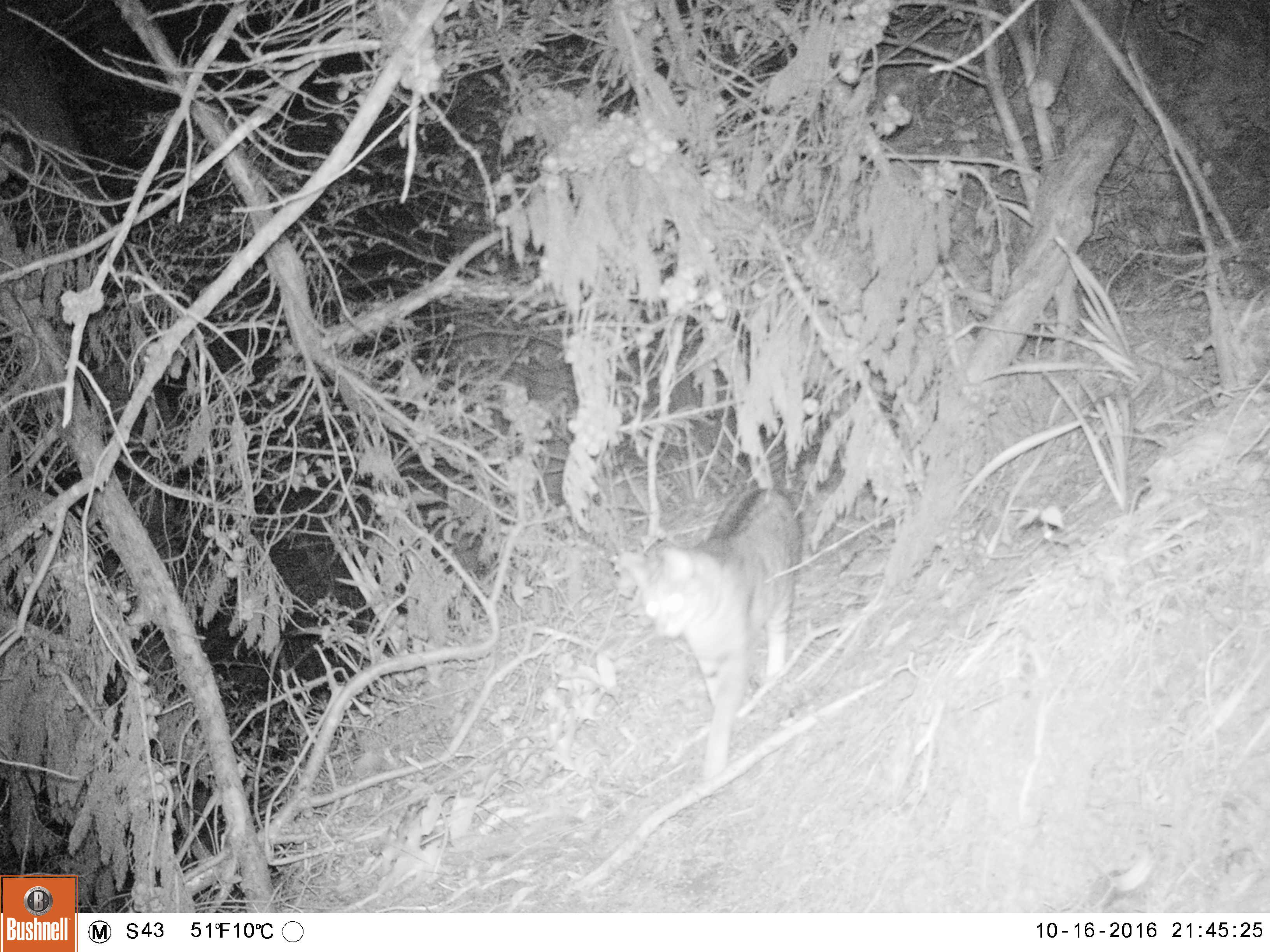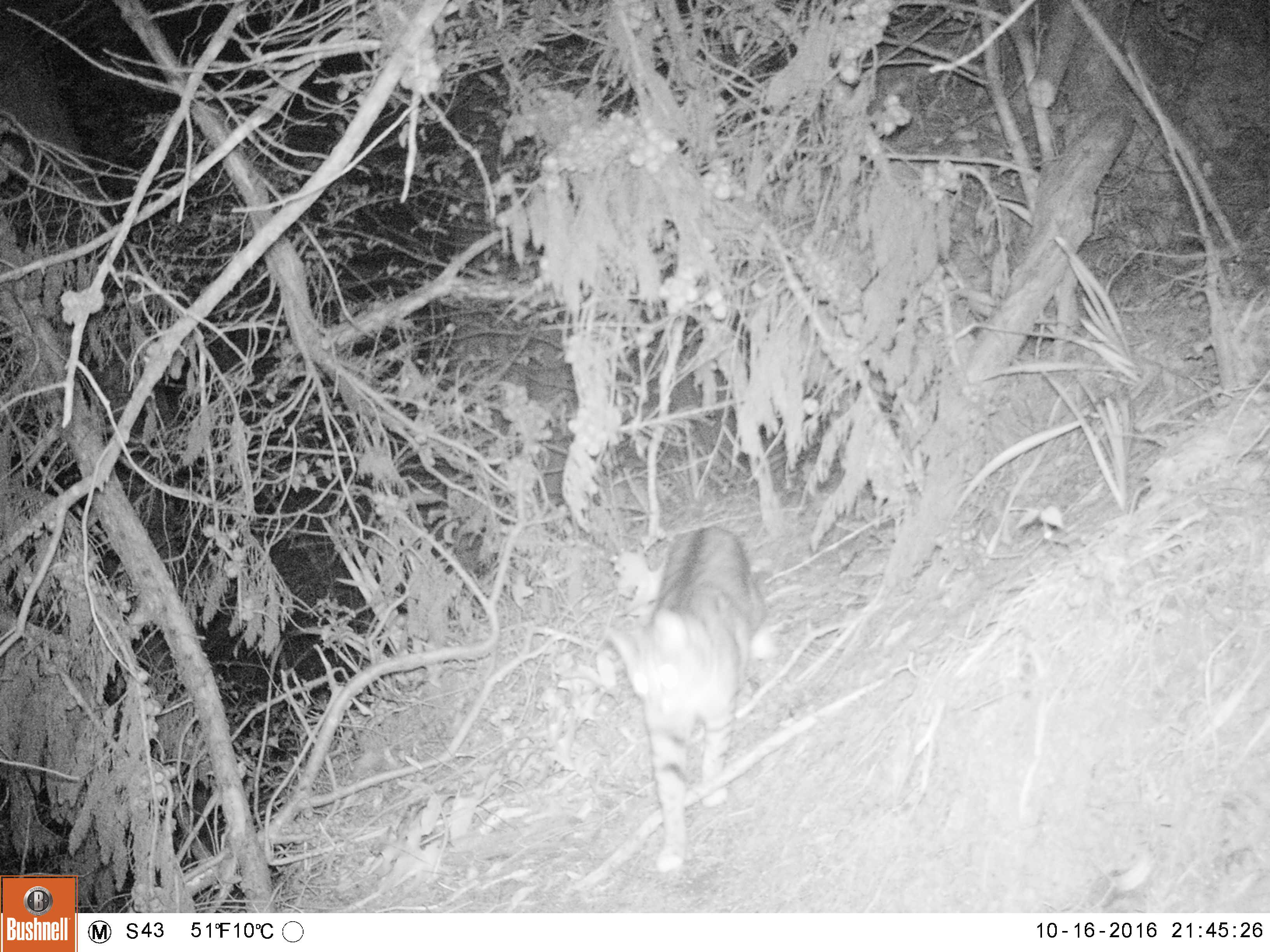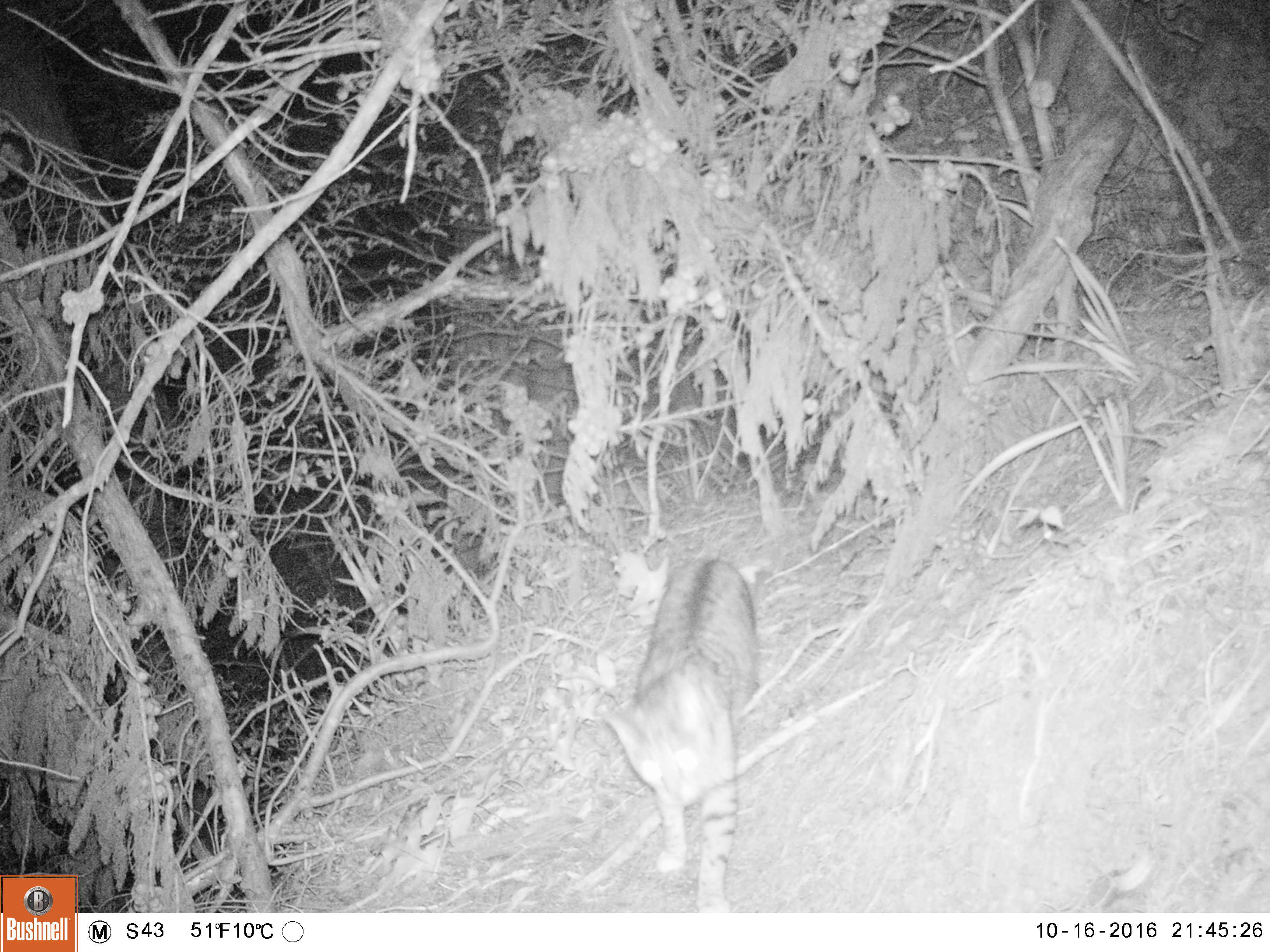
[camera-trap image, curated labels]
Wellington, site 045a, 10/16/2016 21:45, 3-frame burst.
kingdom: Animalia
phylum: Chordata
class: Mammalia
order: Carnivora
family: Felidae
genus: Felis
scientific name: Felis catus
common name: cat